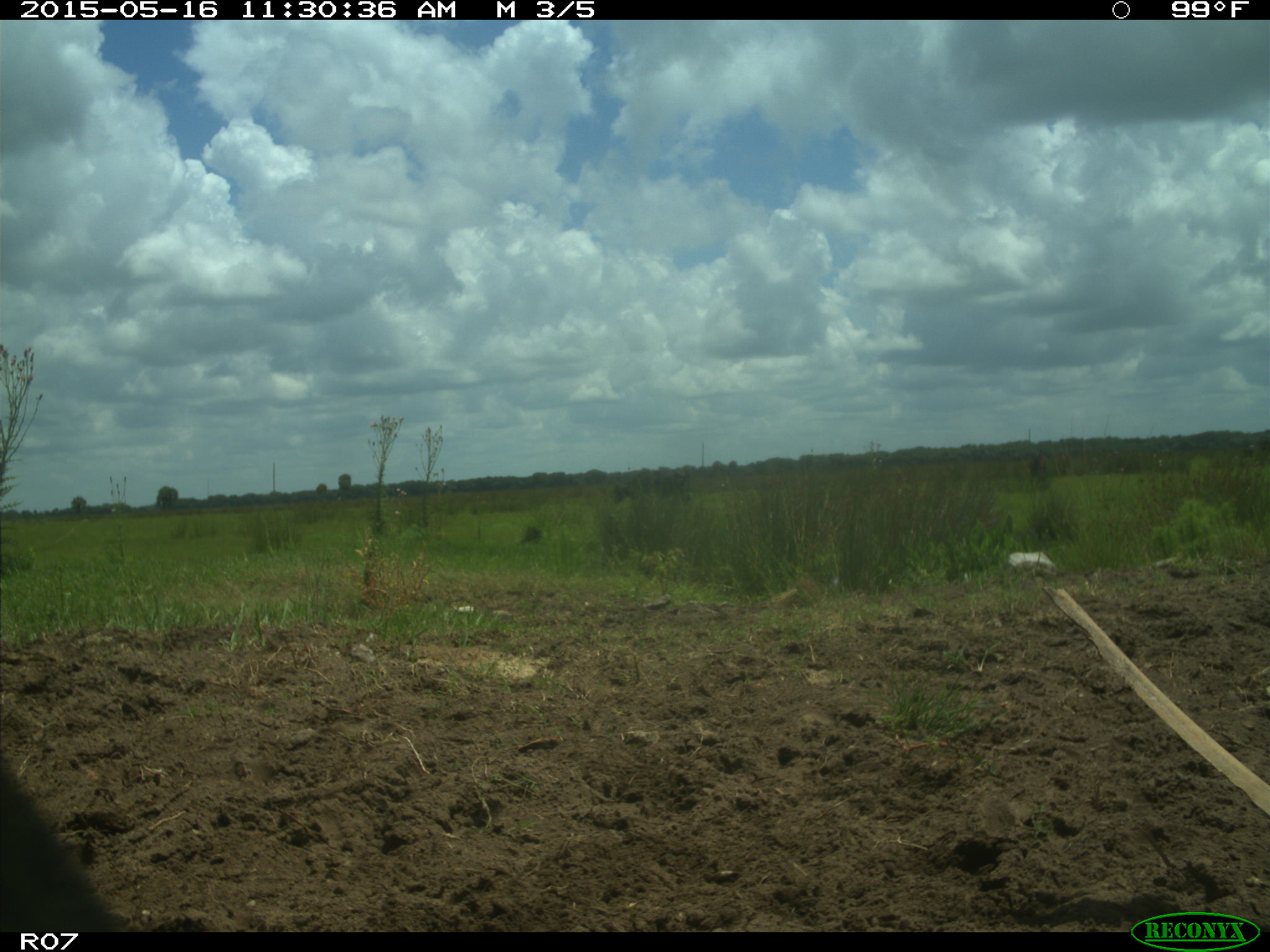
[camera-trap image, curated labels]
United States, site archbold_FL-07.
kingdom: Animalia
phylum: Chordata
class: Mammalia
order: Artiodactyla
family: Bovidae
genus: Bos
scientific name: Bos taurus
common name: domestic cow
Bos taurus (domestic cow).